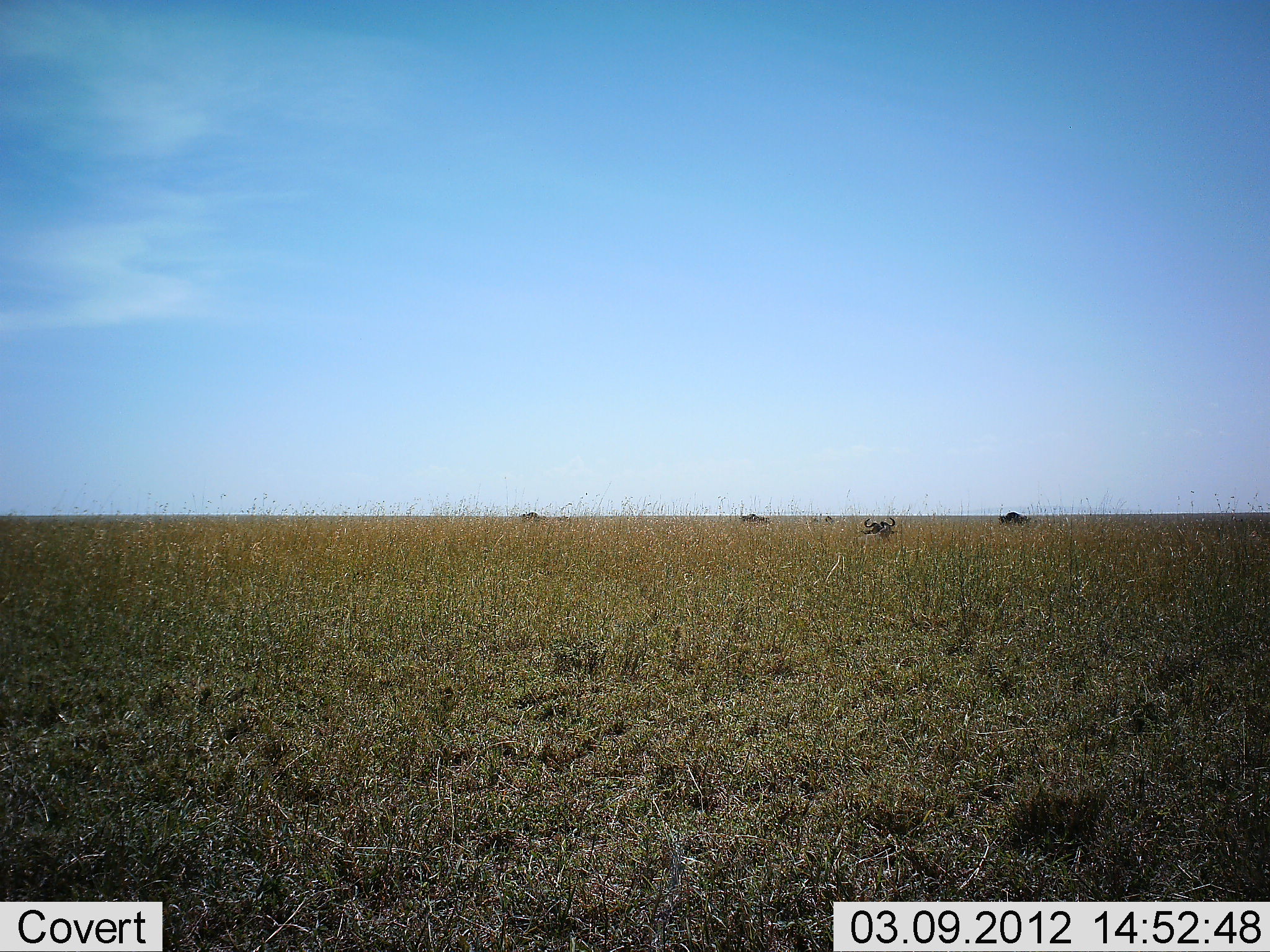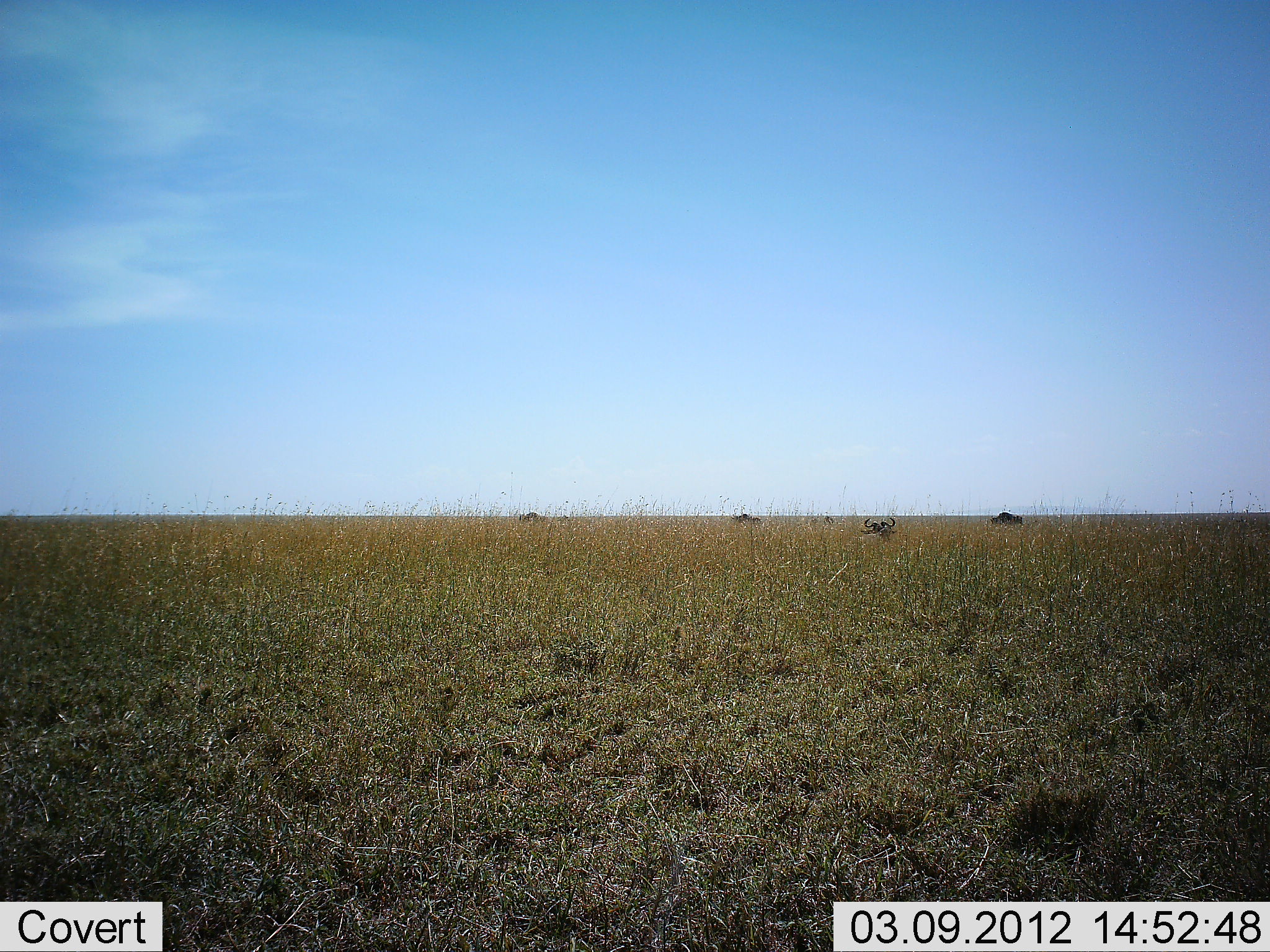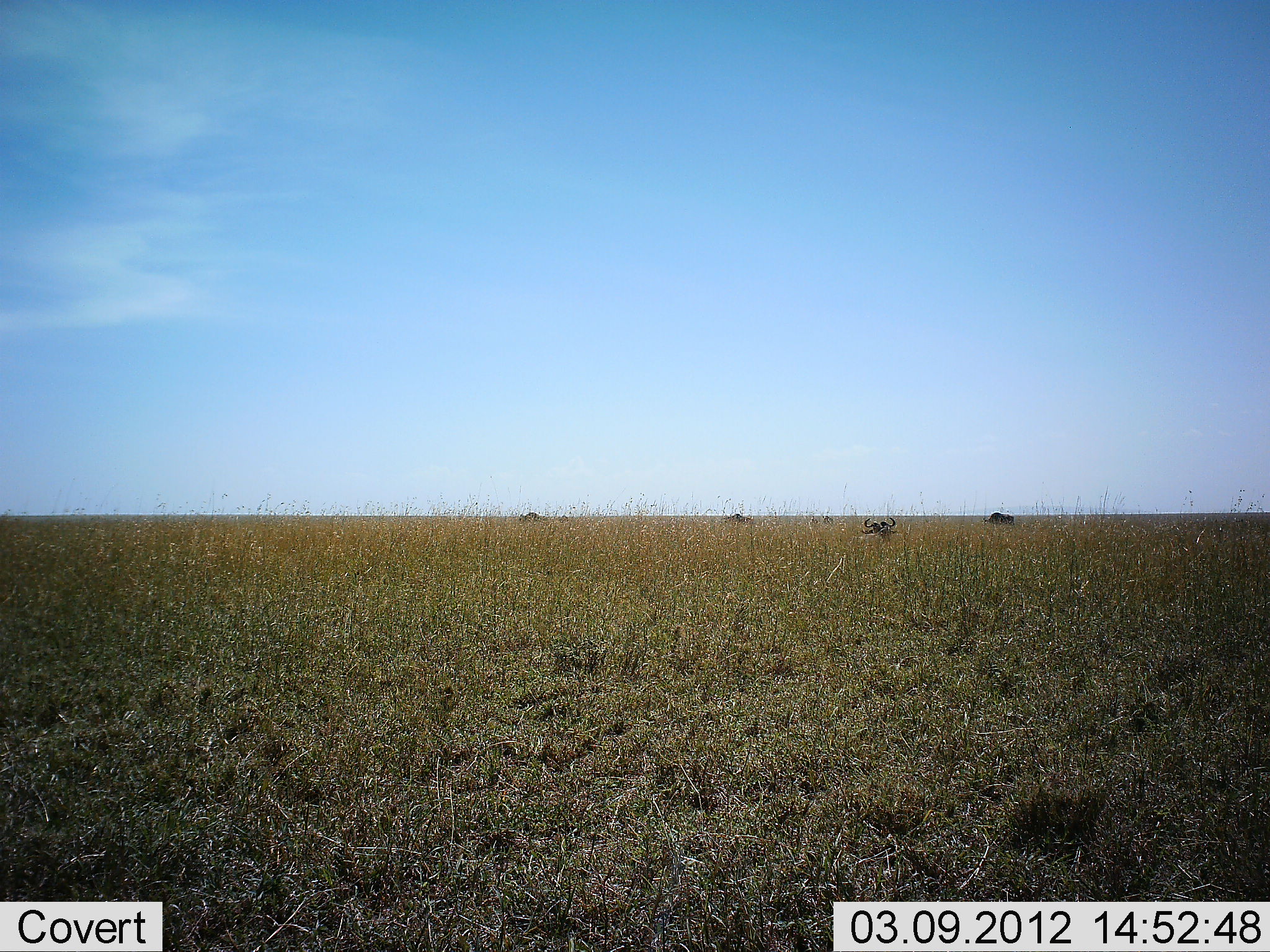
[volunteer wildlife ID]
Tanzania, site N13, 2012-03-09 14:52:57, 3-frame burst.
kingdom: Animalia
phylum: Chordata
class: Mammalia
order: Artiodactyla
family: Bovidae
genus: Connochaetes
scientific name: Connochaetes taurinus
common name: blue wildebeest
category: wildebeest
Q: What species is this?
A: Wildebeest (blue wildebeest) (Connochaetes taurinus).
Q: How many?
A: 4.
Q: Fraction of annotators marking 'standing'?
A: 31%.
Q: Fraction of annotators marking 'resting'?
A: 31%.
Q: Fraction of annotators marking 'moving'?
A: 54%.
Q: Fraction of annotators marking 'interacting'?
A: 0%.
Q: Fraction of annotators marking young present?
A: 0%.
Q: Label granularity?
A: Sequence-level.